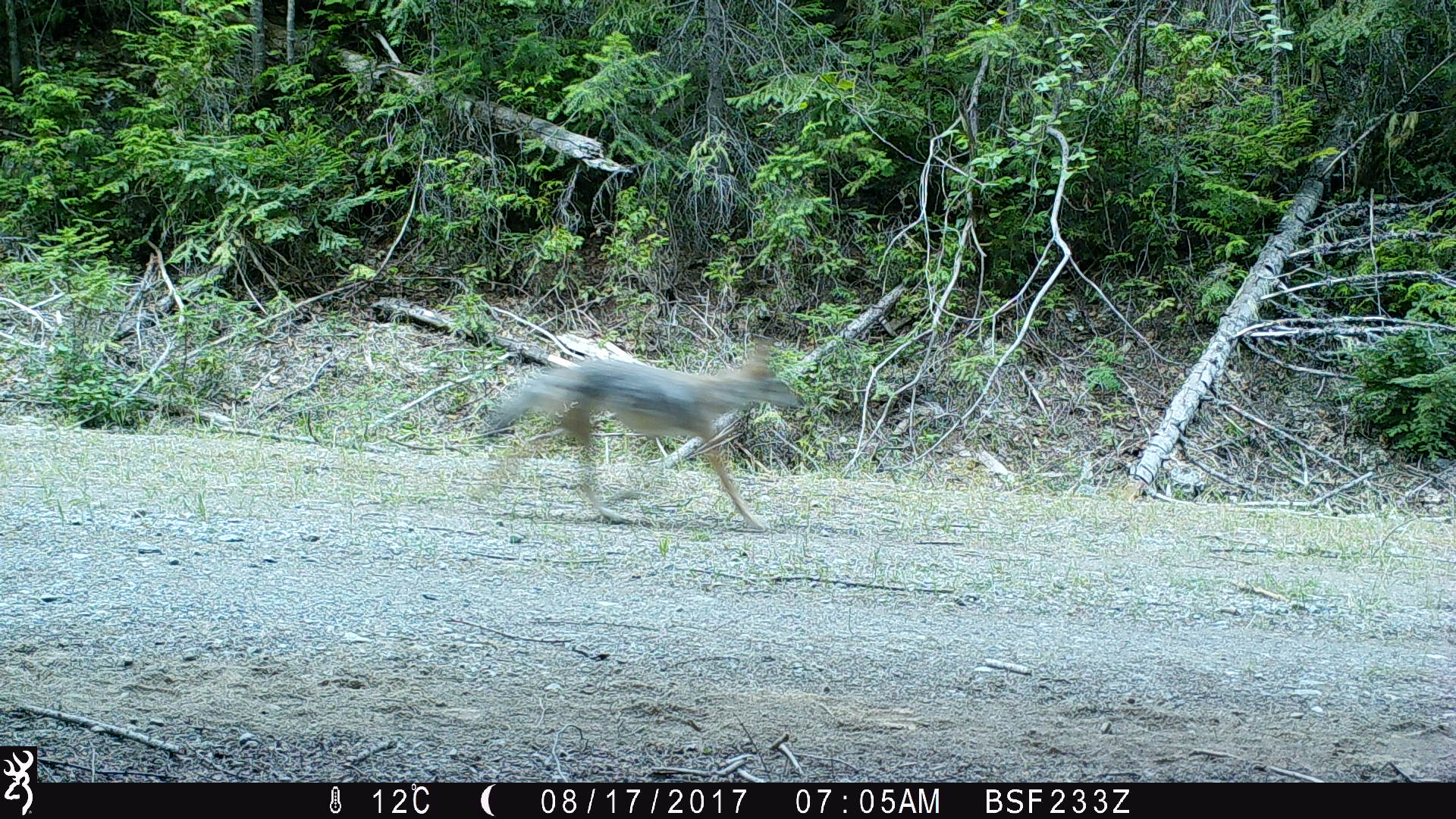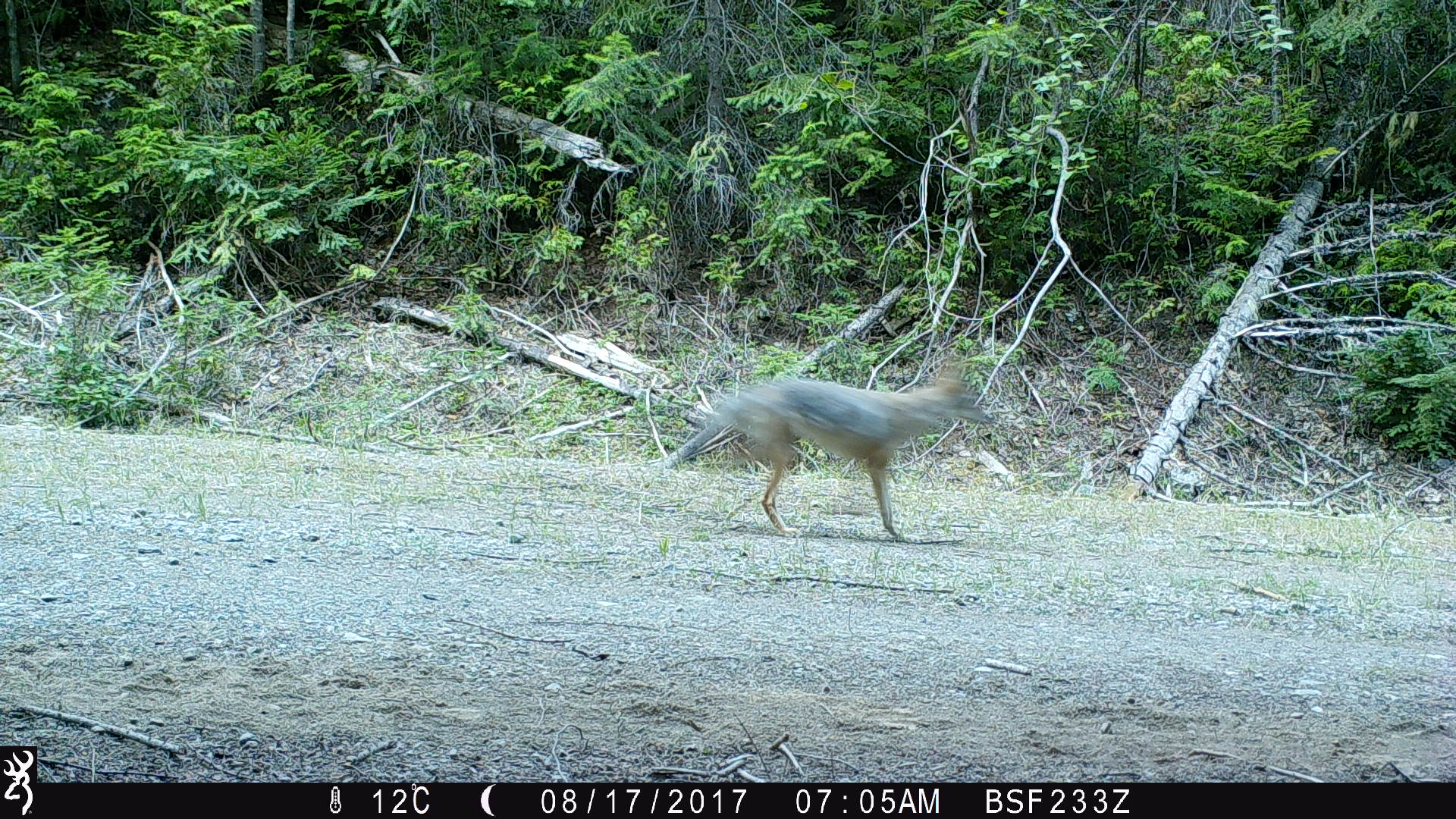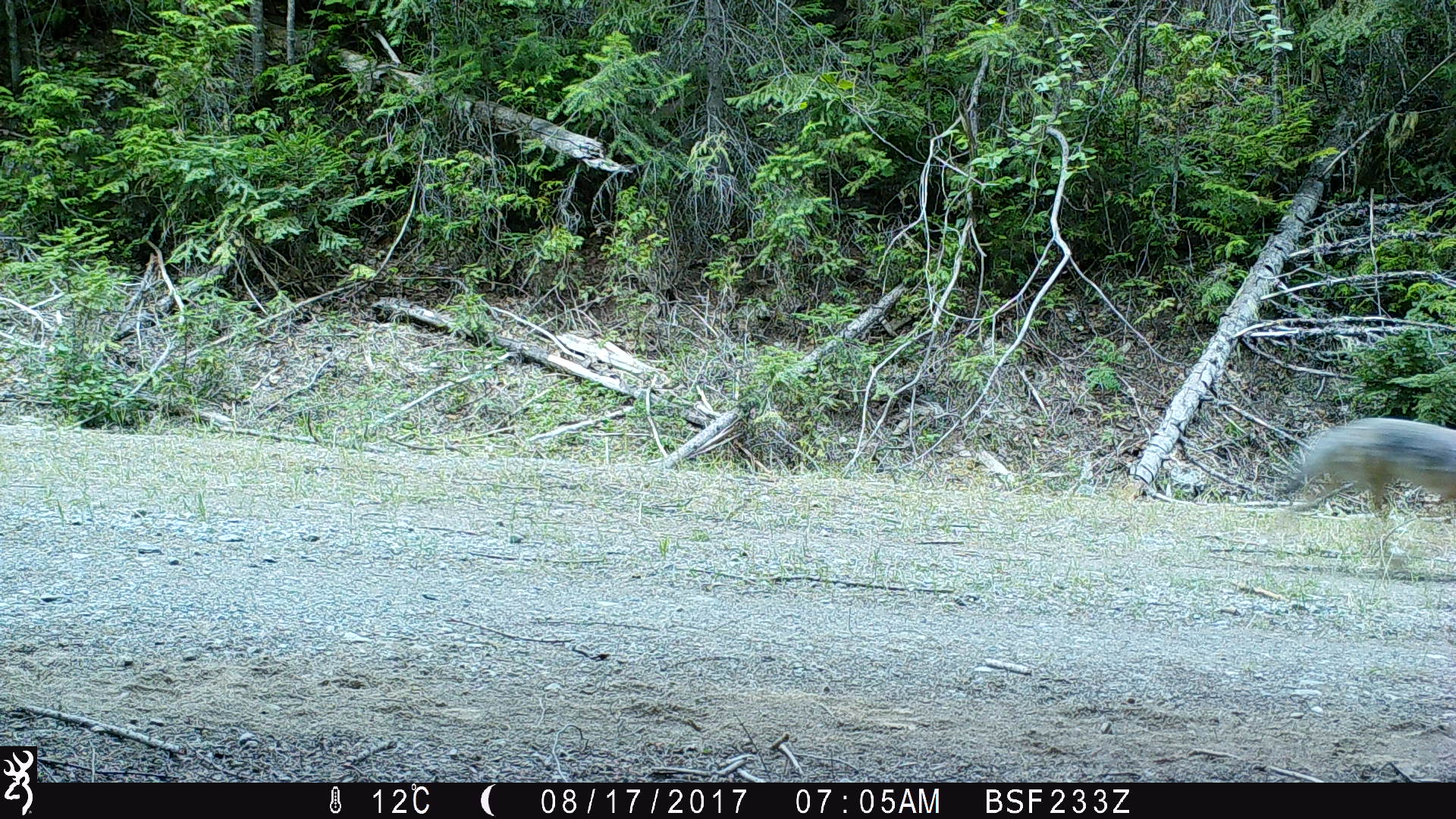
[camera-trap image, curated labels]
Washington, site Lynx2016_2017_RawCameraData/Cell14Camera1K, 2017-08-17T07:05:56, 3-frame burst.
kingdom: Animalia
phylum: Chordata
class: Mammalia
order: Carnivora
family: Canidae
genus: Canis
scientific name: Canis latrans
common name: coyote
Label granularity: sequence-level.